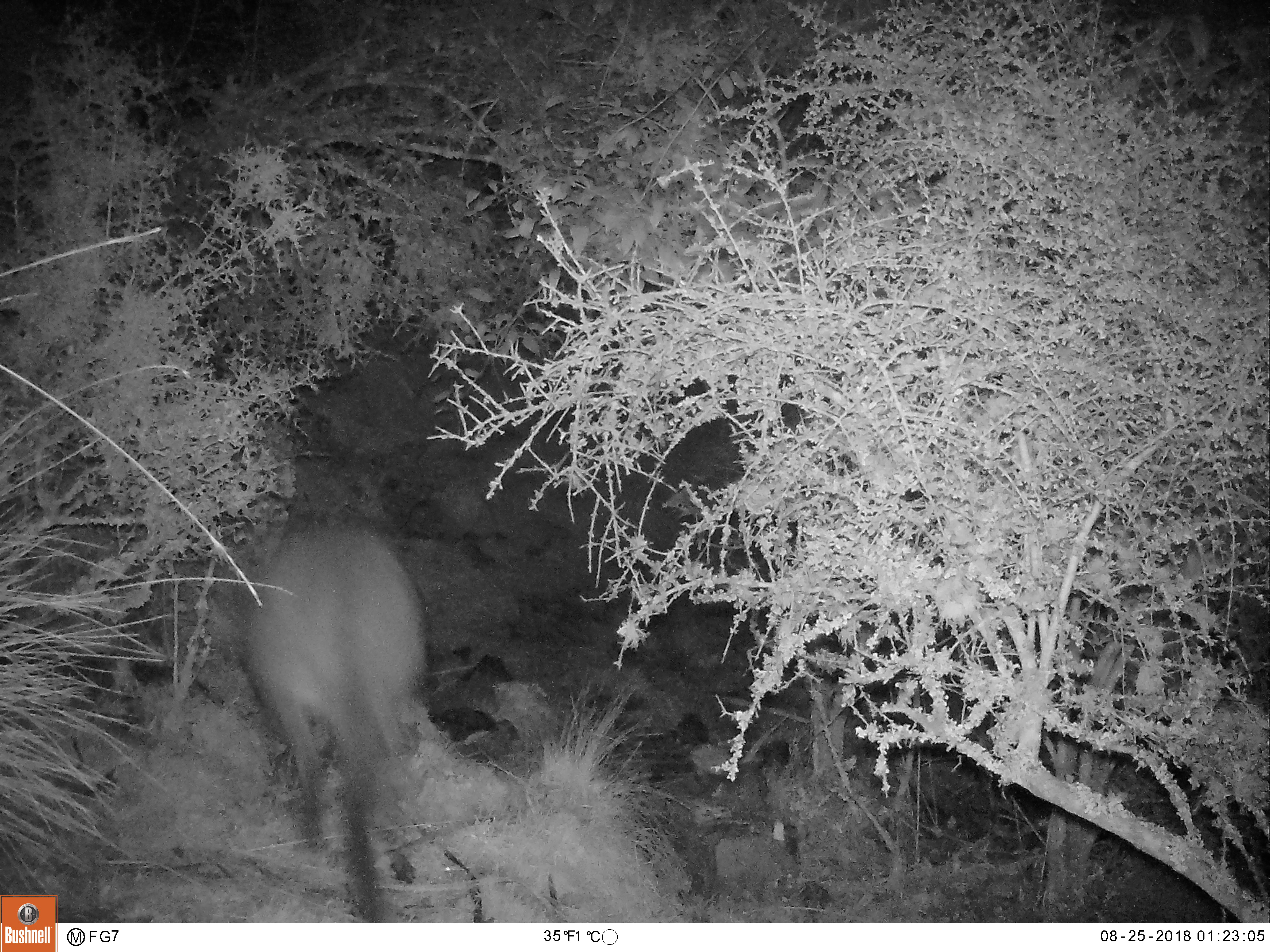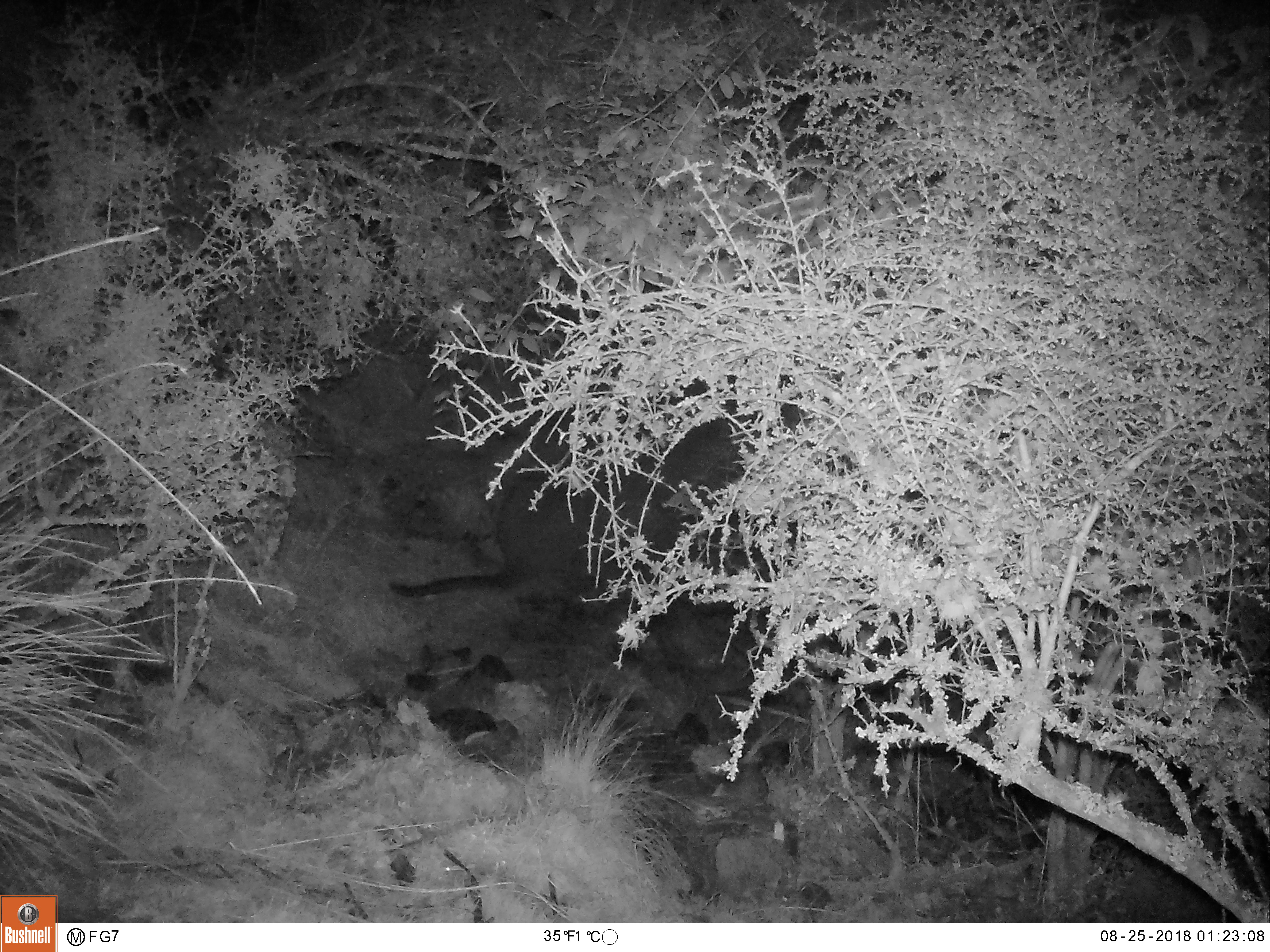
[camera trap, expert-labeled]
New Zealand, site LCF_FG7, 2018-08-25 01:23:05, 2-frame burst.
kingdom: Animalia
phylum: Chordata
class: Mammalia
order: Diprotodontia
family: Macropodidae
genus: Notamacropus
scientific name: Notamacropus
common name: wallaby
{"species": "wallaby (Notamacropus)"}